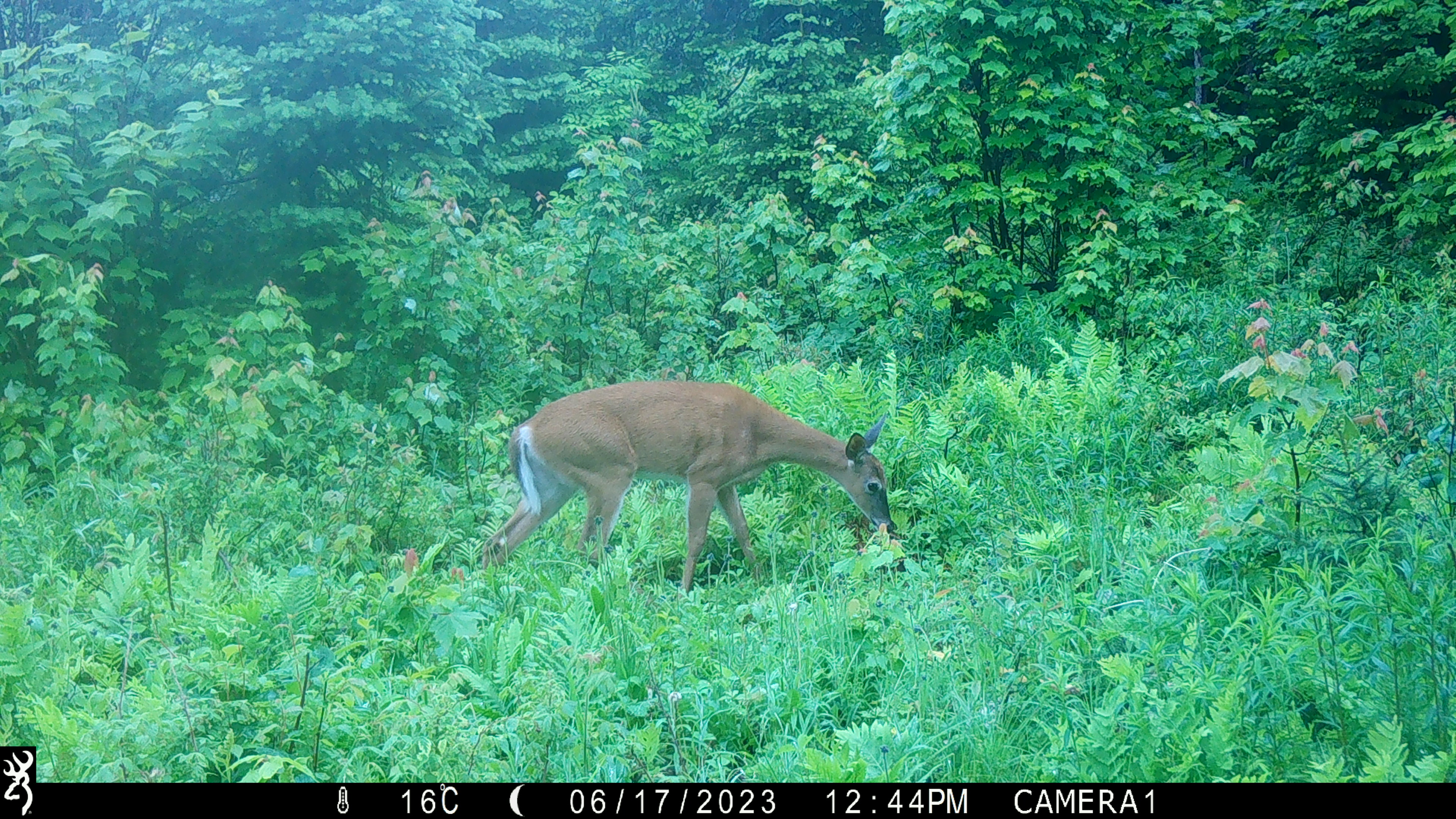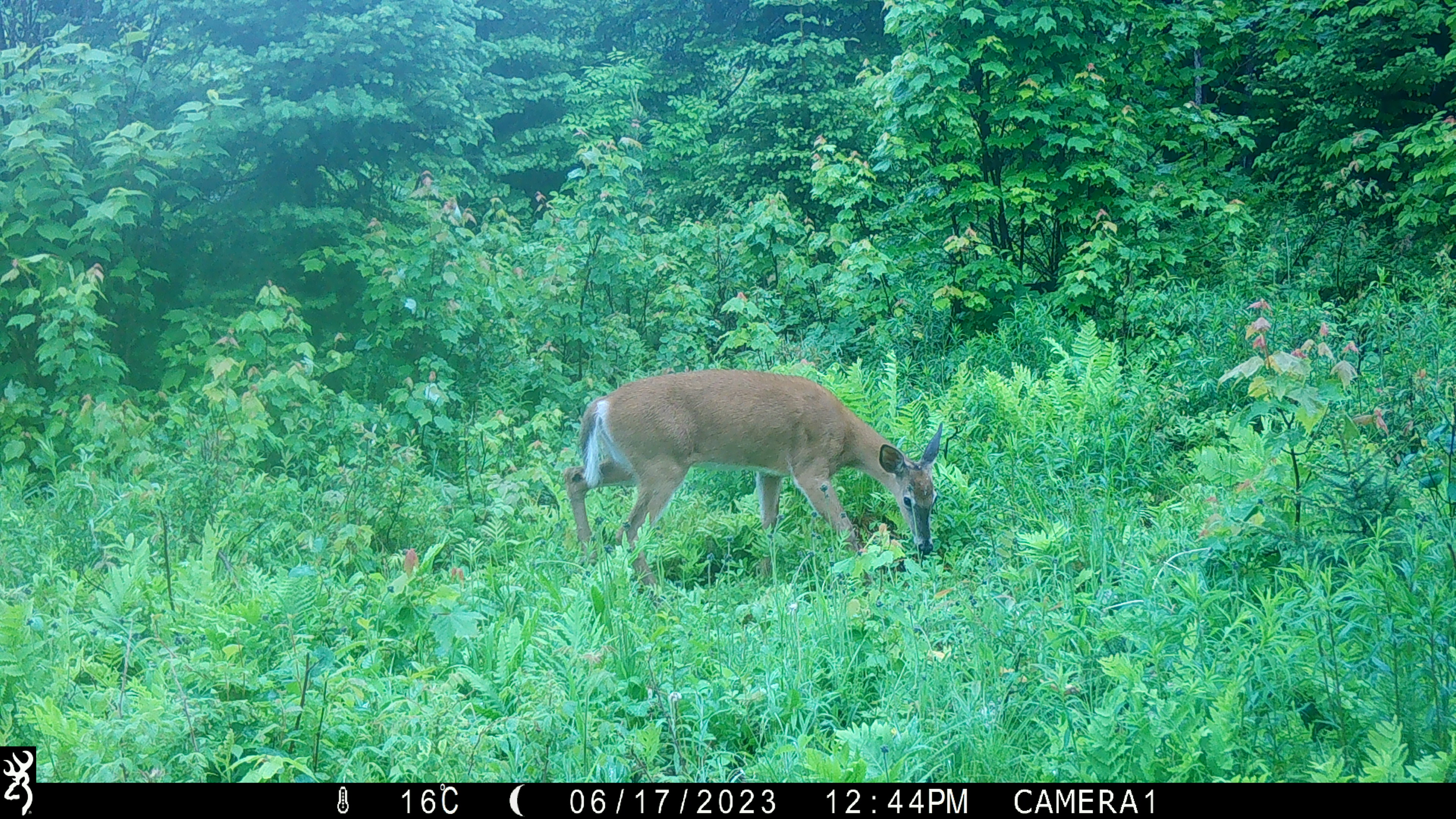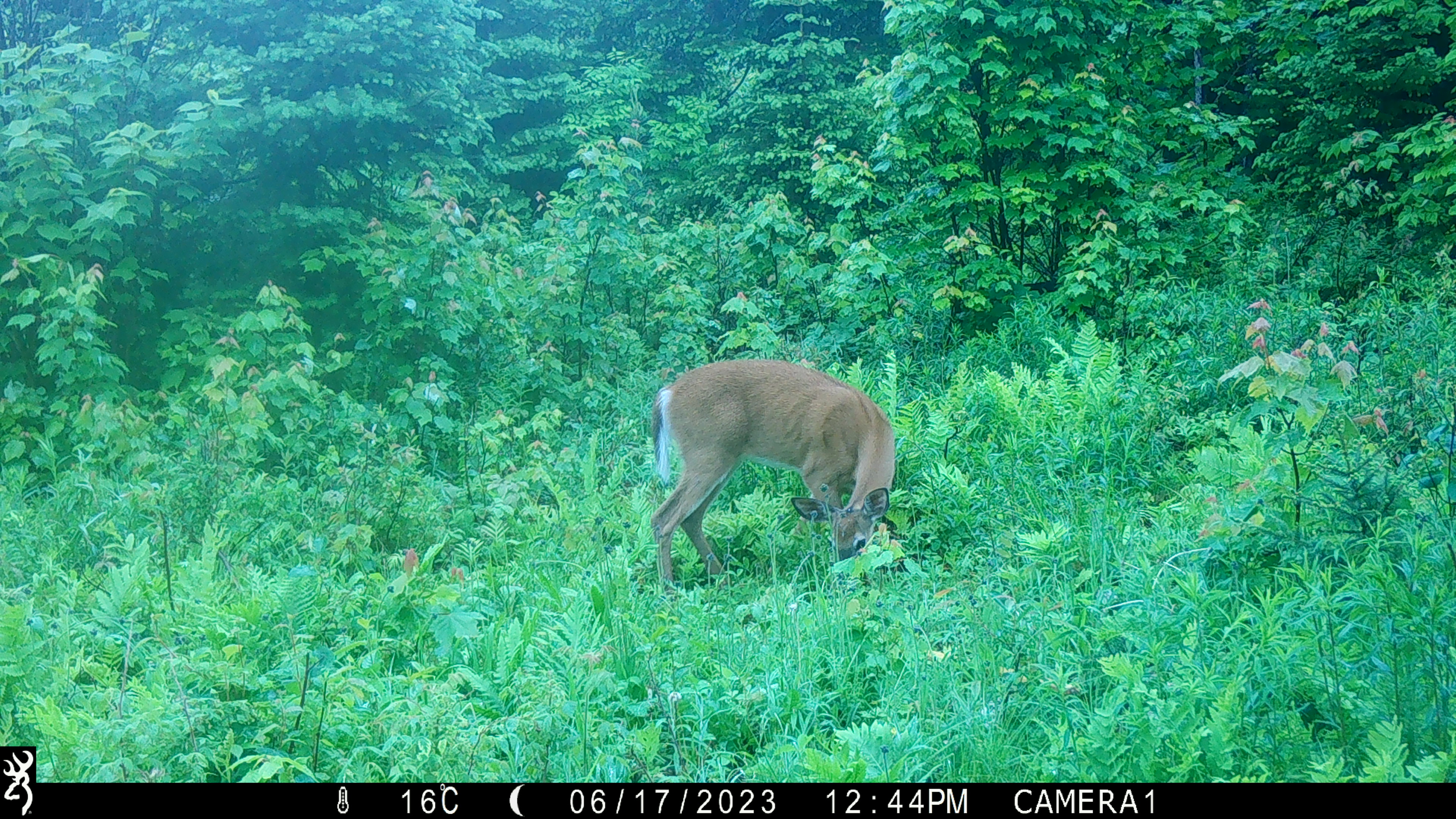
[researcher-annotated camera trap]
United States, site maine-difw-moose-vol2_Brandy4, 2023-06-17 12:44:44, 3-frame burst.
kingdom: Animalia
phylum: Chordata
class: Mammalia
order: Artiodactyla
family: Cervidae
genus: Odocoileus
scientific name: Odocoileus virginianus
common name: white-tailed deer